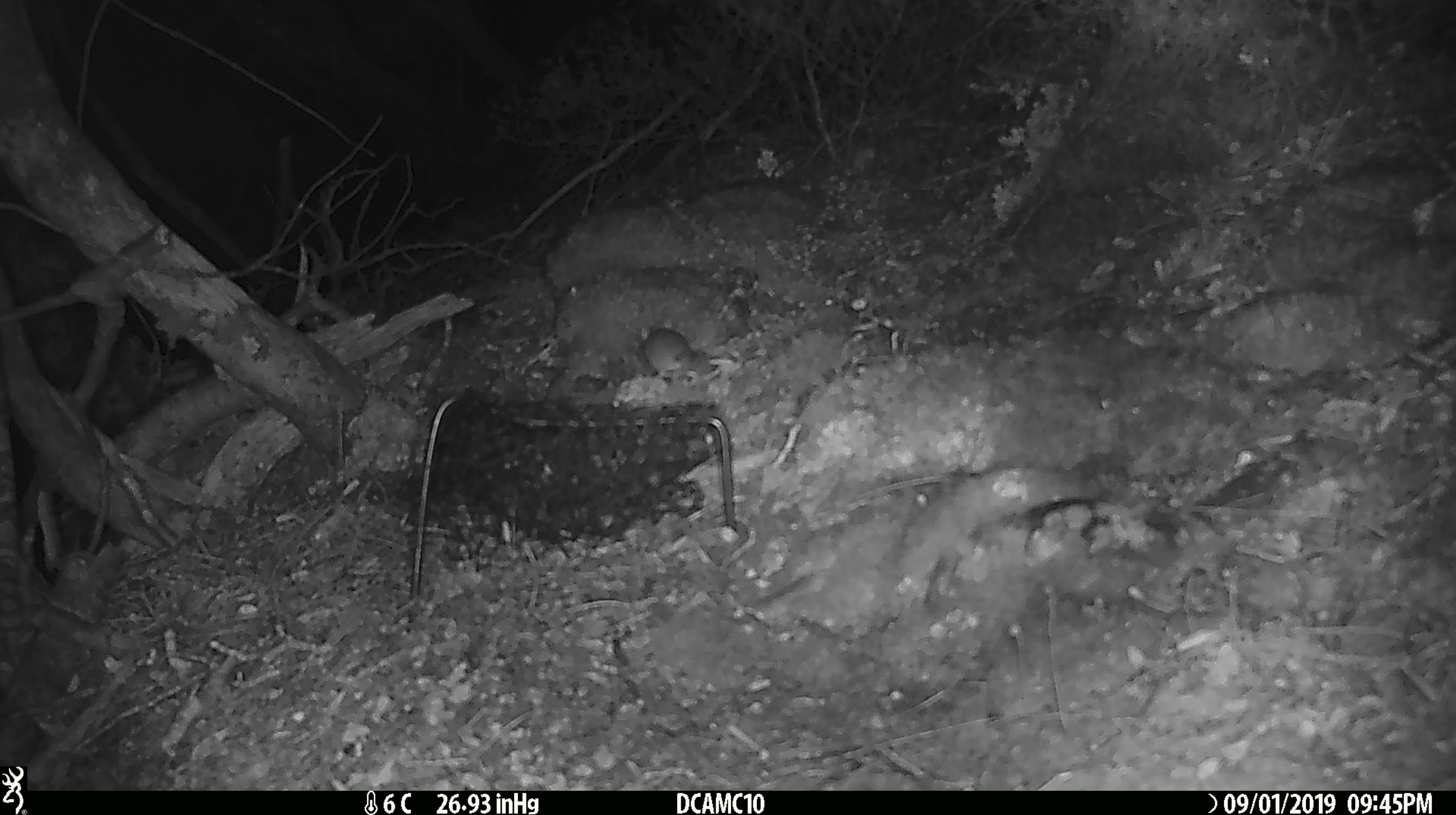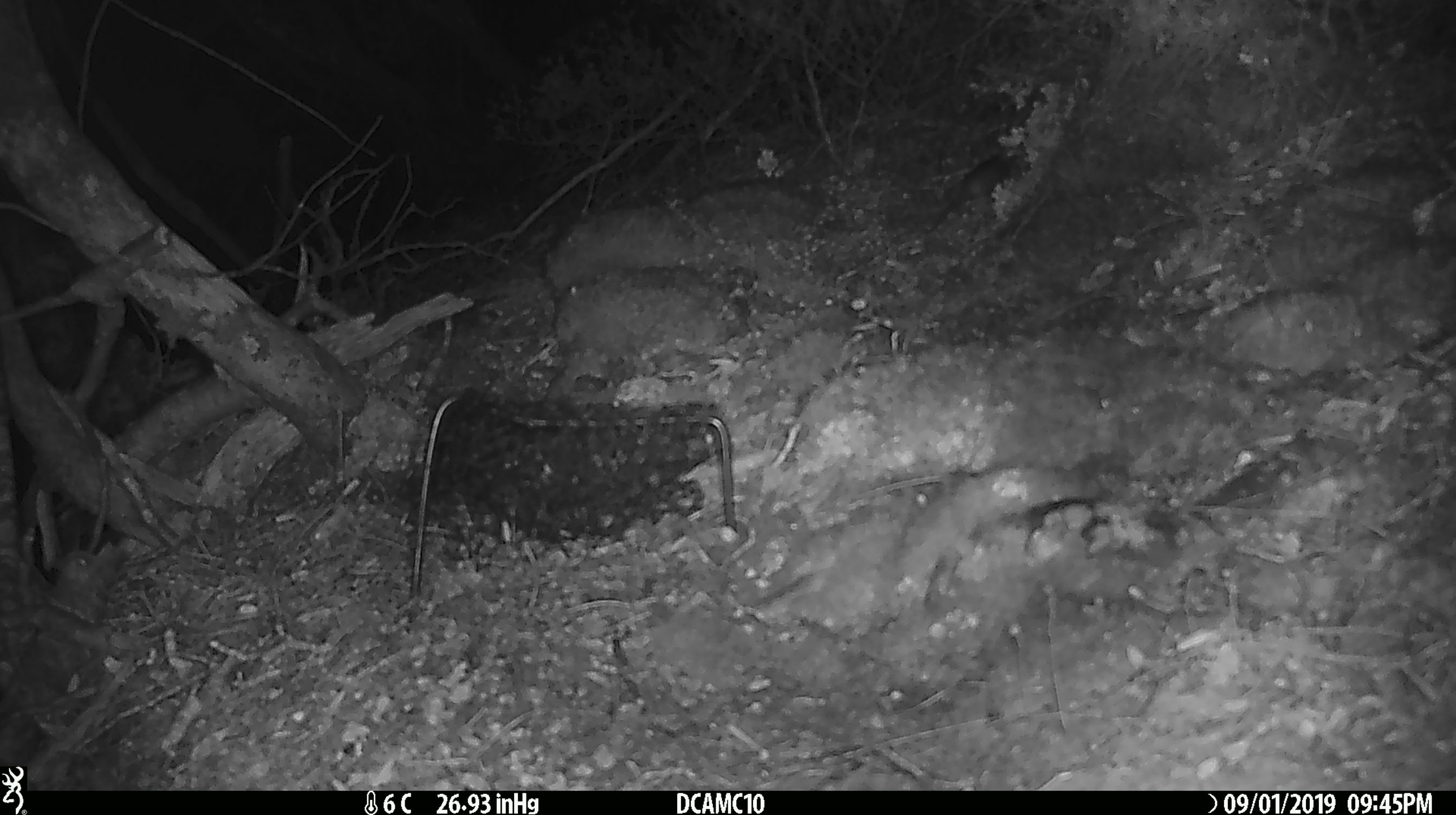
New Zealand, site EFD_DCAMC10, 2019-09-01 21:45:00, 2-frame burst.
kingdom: Animalia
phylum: Chordata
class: Mammalia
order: Rodentia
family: Muridae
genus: Mus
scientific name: Mus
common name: mouse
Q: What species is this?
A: Mouse (Mus).